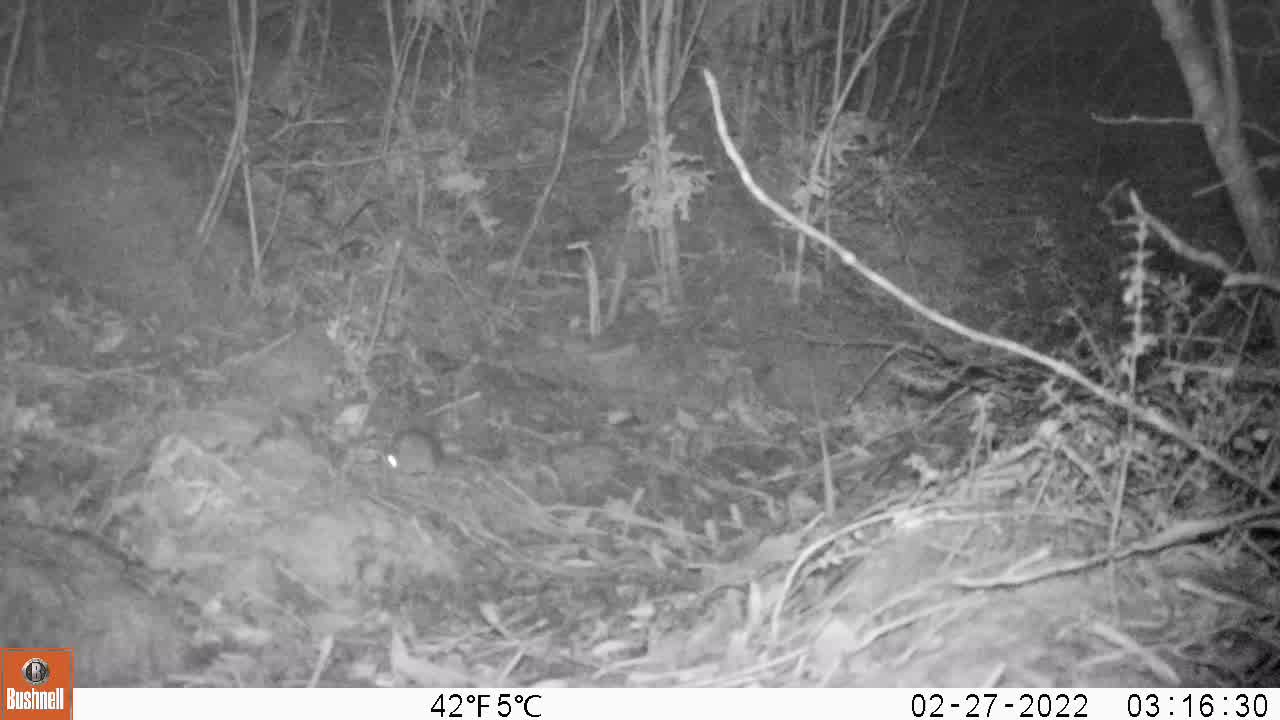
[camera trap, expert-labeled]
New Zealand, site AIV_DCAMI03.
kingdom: Animalia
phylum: Chordata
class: Mammalia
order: Rodentia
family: Muridae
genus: Mus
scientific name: Mus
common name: mouse